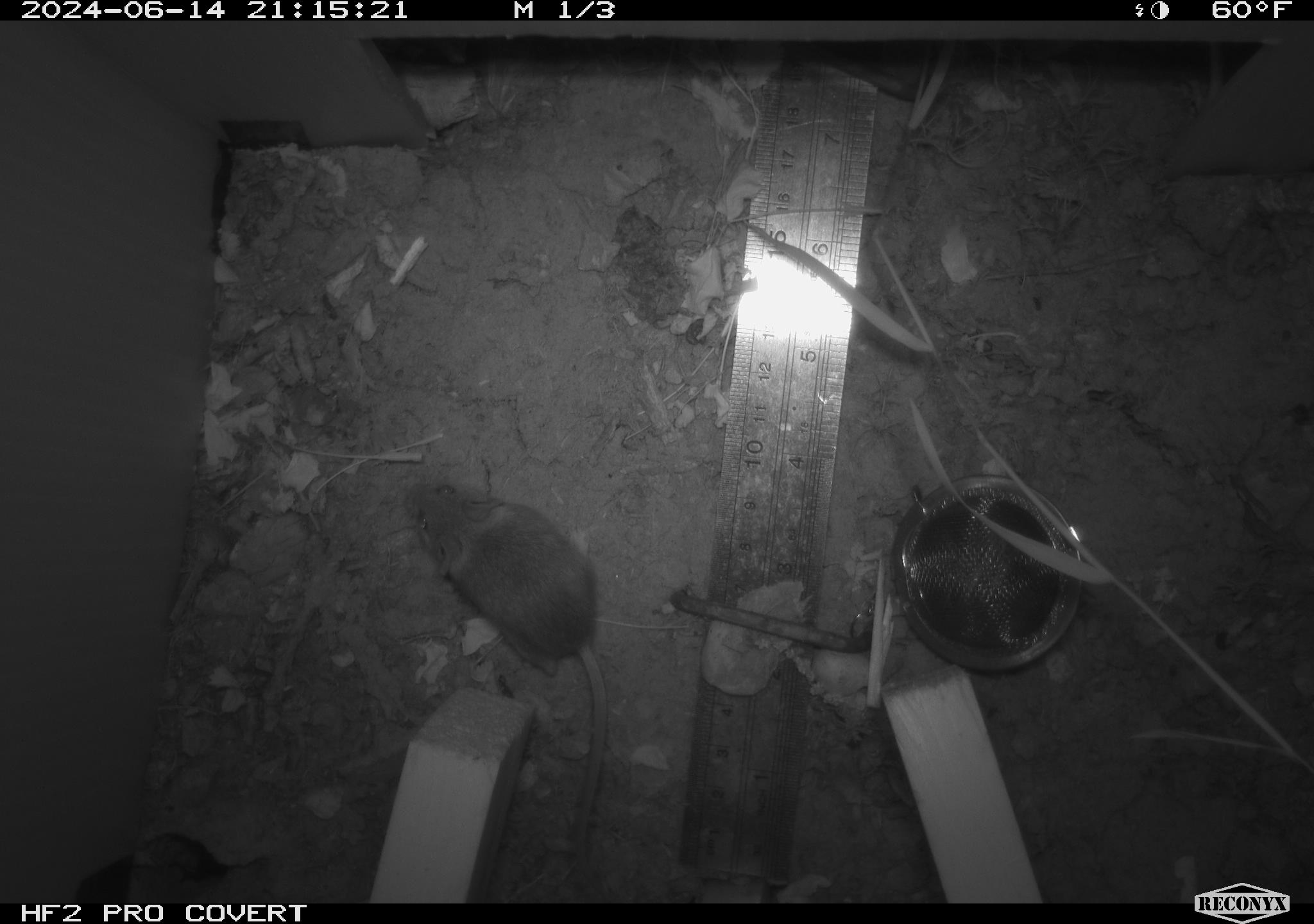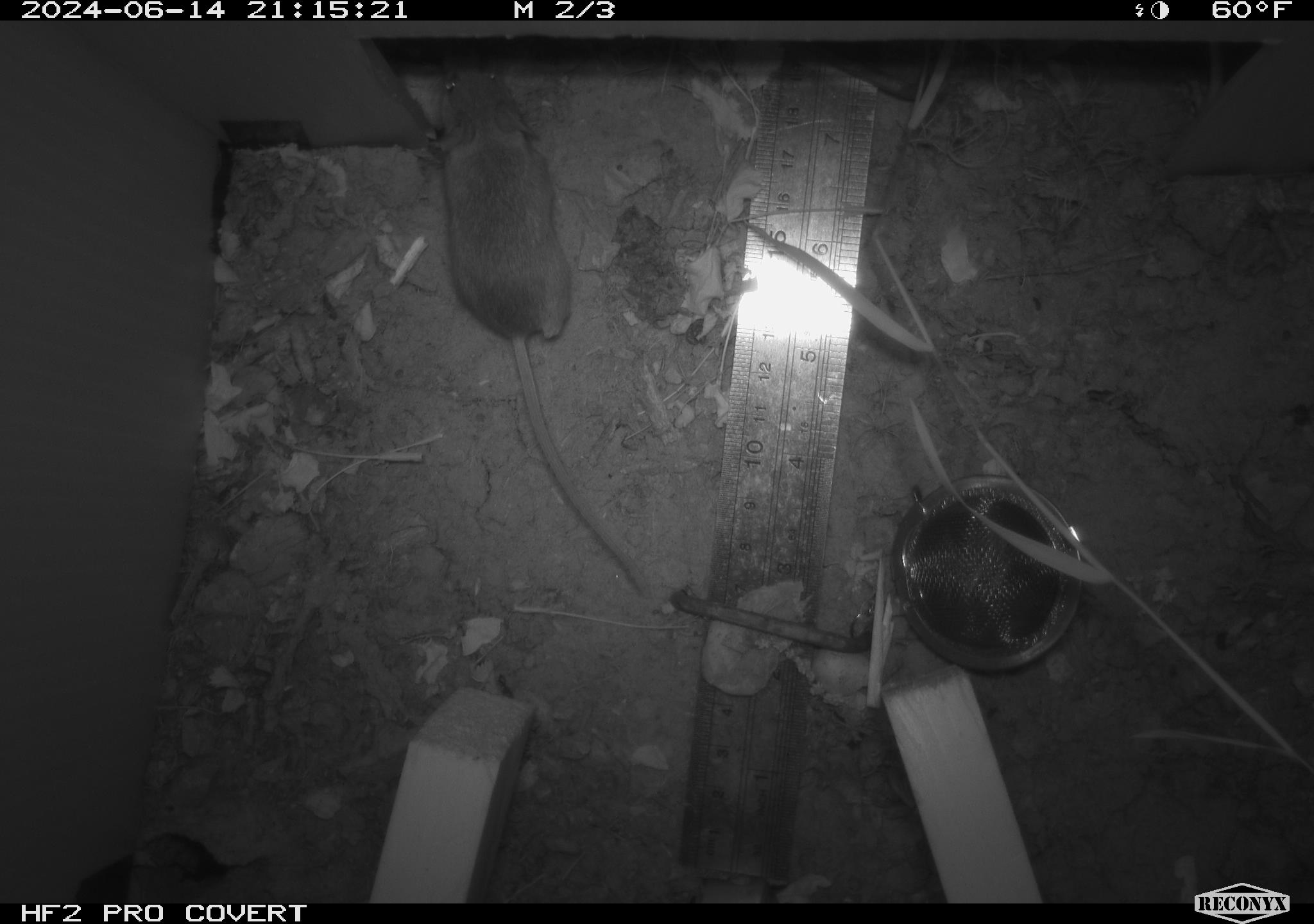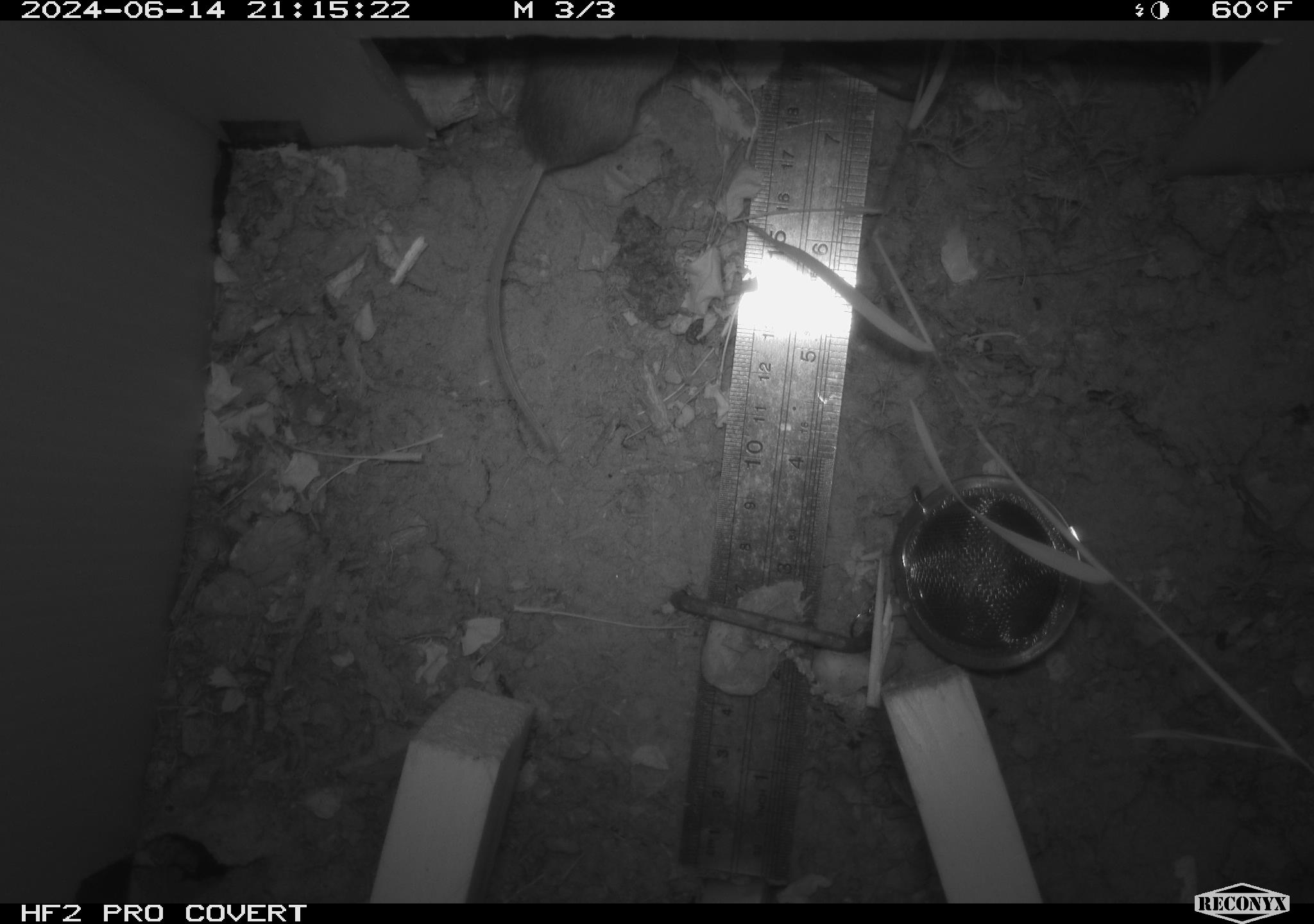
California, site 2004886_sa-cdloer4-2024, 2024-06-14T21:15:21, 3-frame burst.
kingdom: Animalia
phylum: Chordata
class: Mammalia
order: Rodentia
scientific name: Rodentia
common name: rodent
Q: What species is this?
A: Rodent (Rodentia).